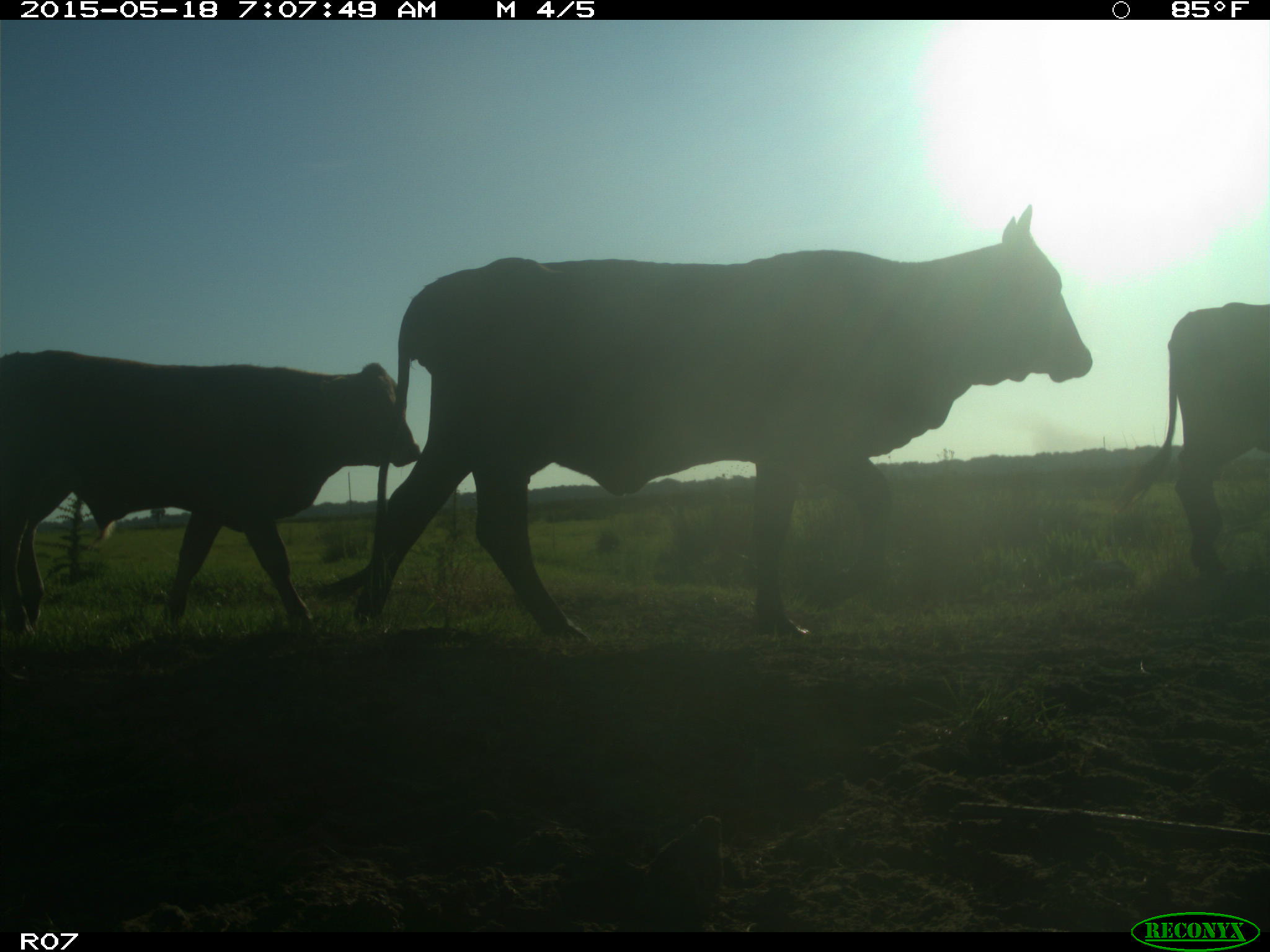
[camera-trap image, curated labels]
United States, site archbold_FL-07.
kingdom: Animalia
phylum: Chordata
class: Mammalia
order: Artiodactyla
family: Bovidae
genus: Bos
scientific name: Bos taurus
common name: domestic cow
Bos taurus (domestic cow).